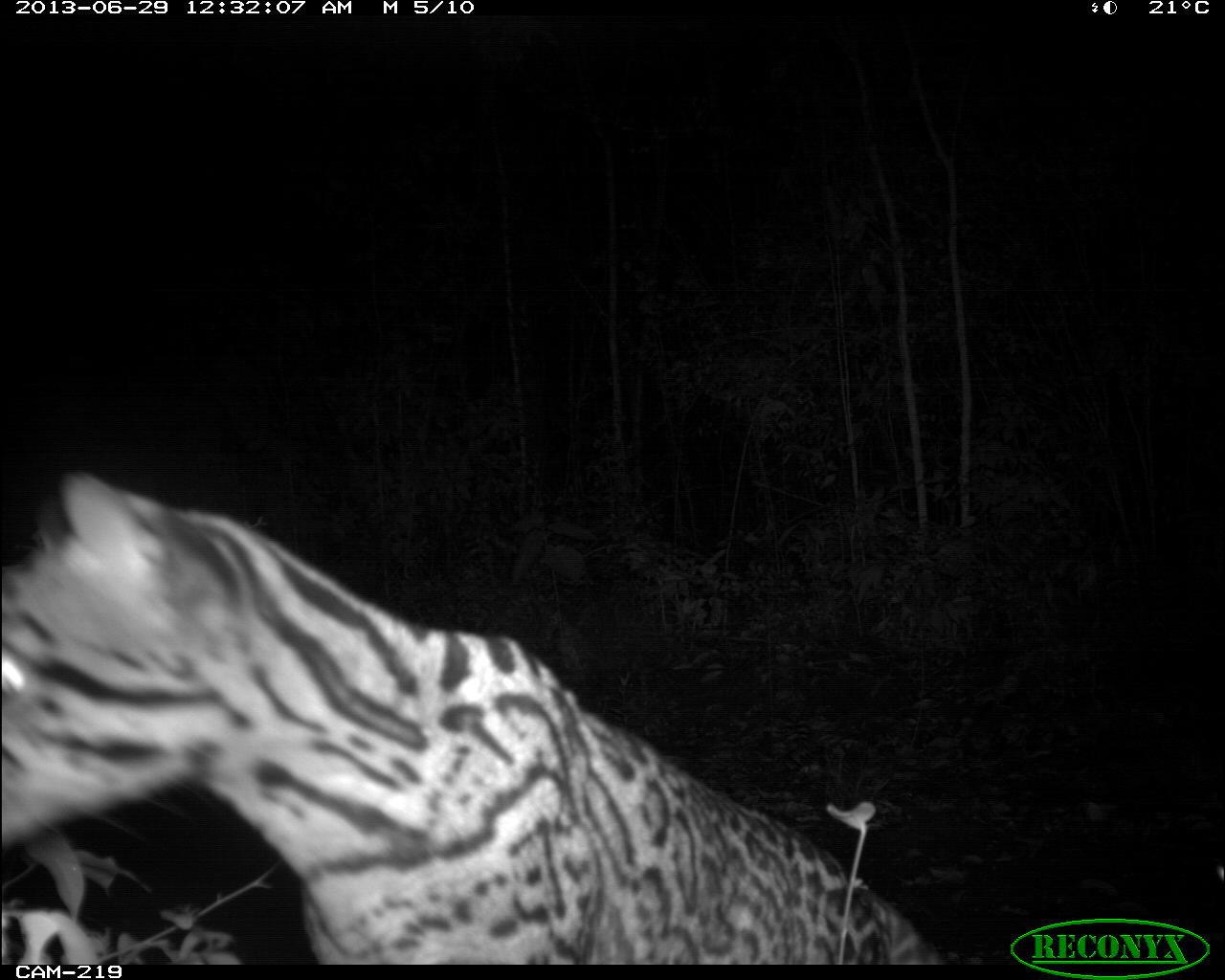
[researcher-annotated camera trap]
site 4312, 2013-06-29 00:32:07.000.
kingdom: Animalia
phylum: Chordata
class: Mammalia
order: Carnivora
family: Felidae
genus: Leopardus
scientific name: Leopardus pardalis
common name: ocelot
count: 1